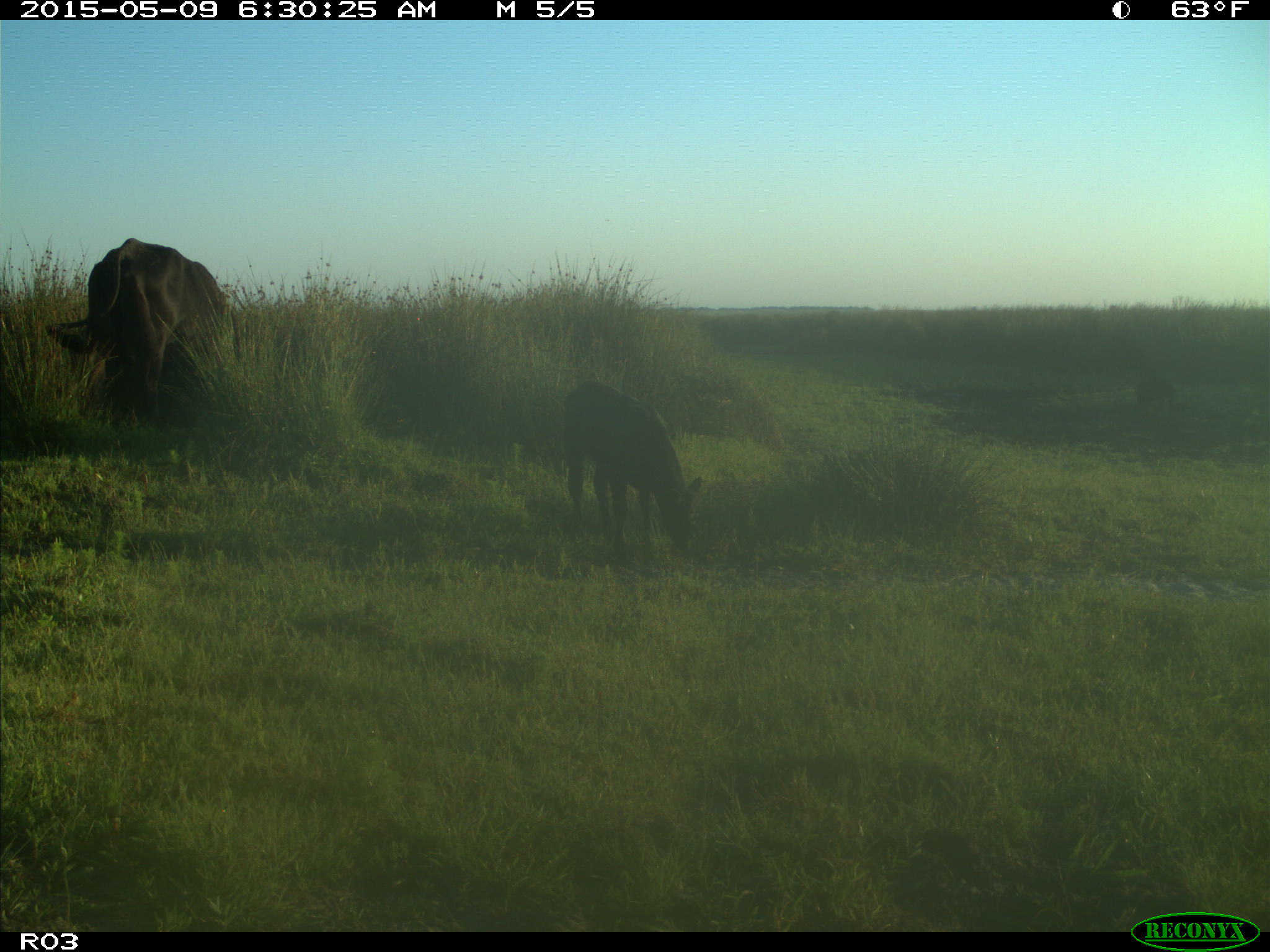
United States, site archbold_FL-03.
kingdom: Animalia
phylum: Chordata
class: Mammalia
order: Artiodactyla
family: Bovidae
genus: Bos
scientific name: Bos taurus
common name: domestic cow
Bos taurus (domestic cow).